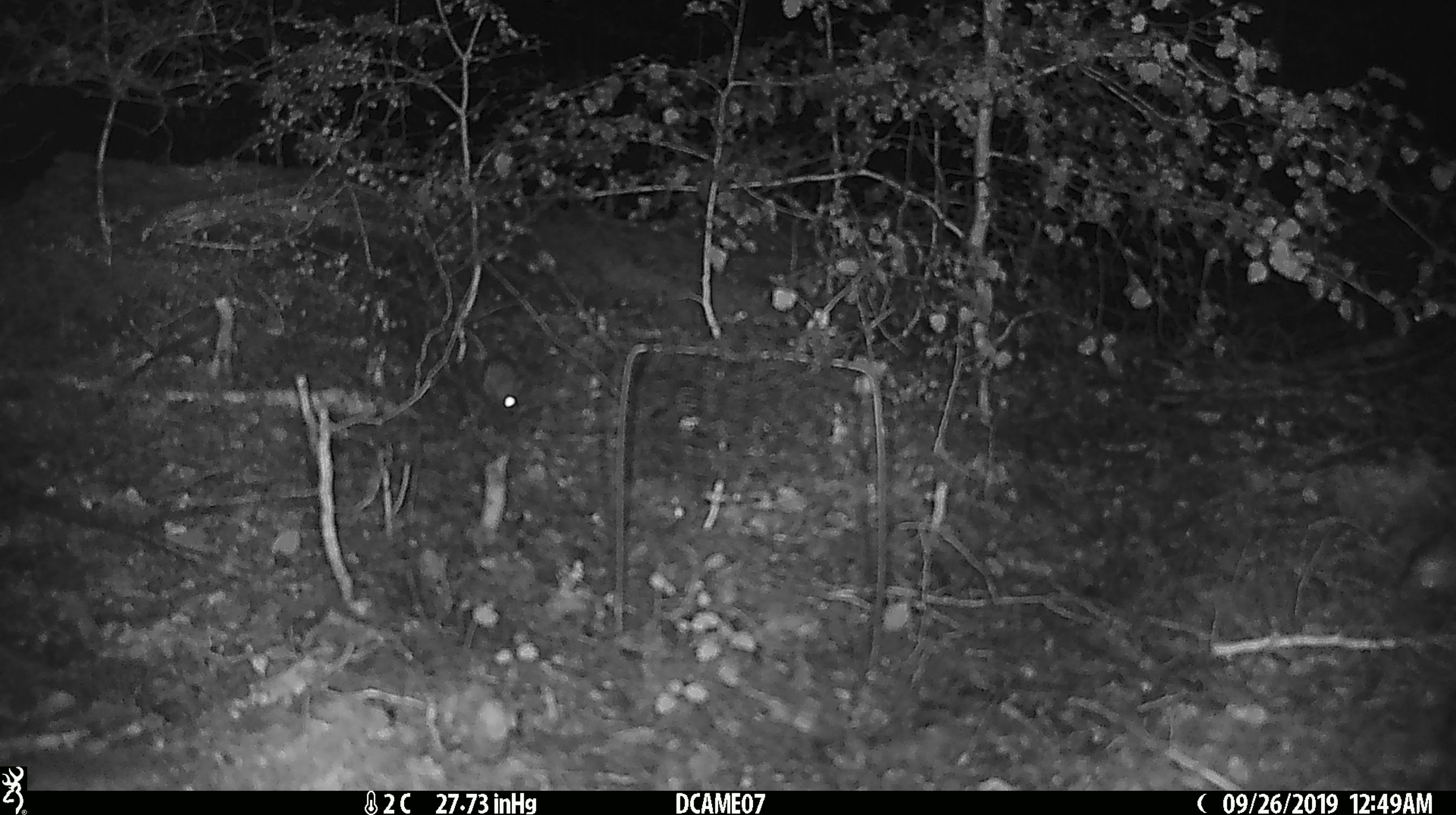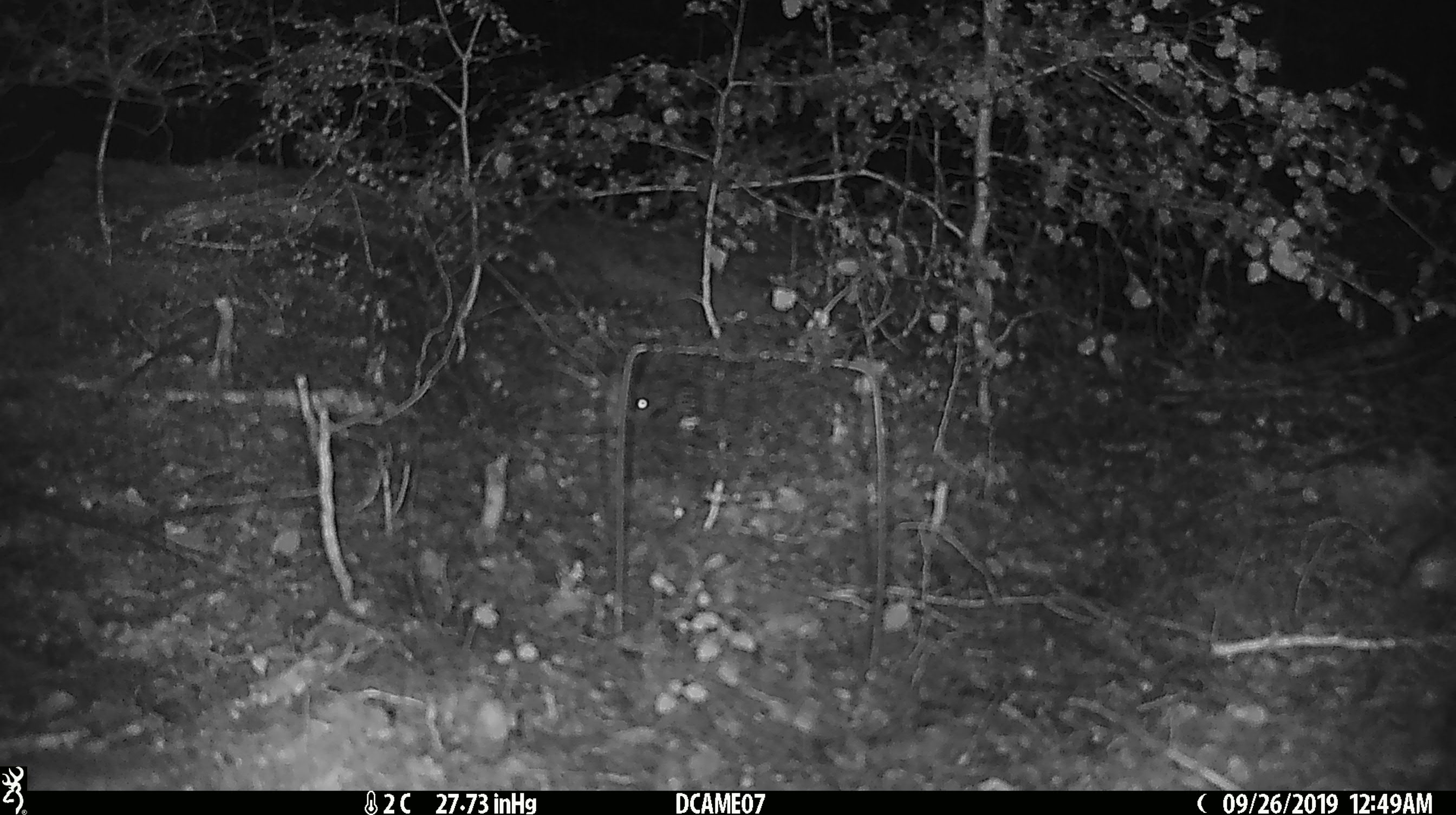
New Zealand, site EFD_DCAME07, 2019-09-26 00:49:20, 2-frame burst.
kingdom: Animalia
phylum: Chordata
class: Mammalia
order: Rodentia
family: Muridae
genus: Mus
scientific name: Mus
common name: mouse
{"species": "mouse (Mus)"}